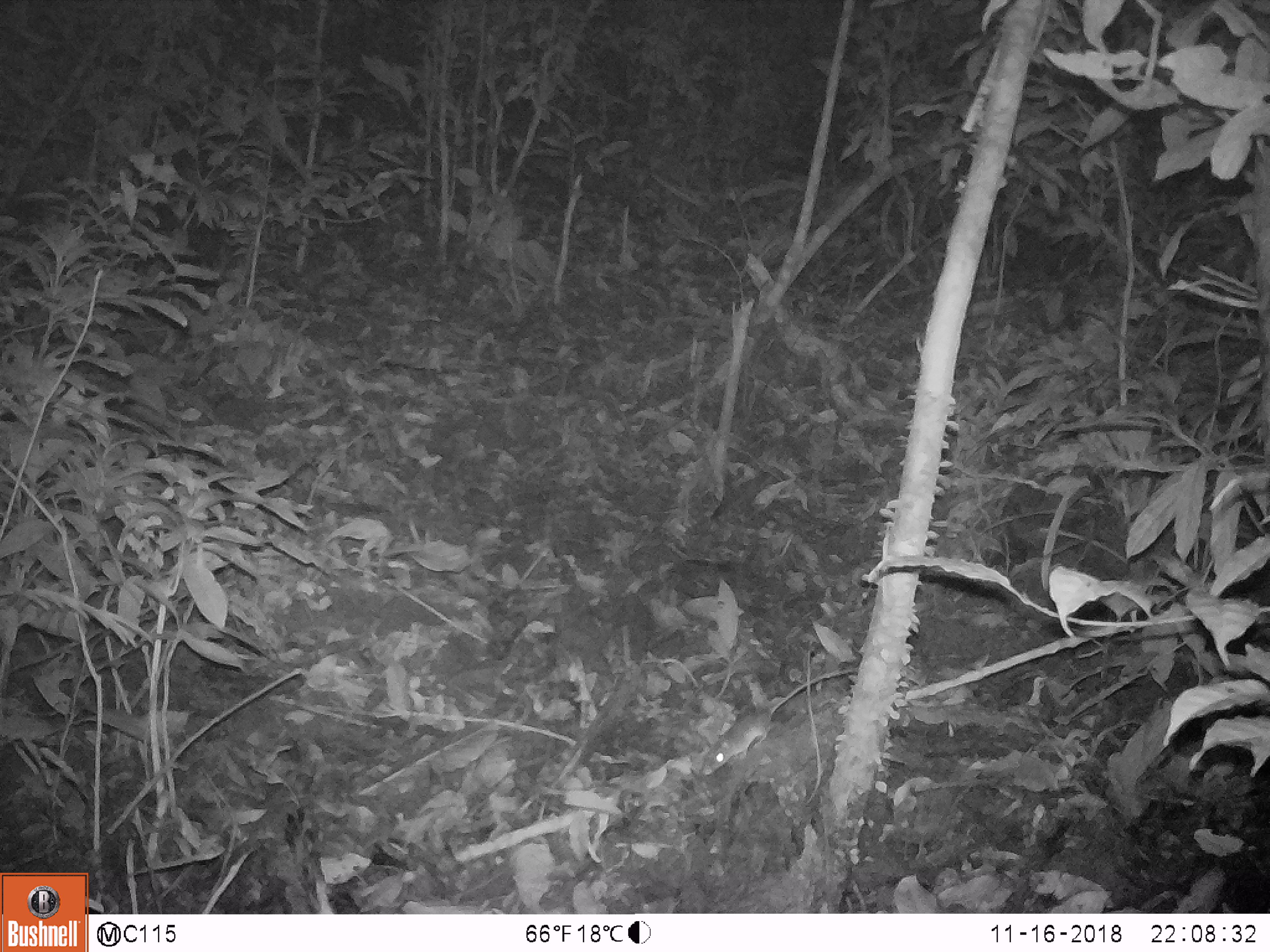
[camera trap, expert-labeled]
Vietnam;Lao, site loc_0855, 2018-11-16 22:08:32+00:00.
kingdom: Animalia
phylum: Chordata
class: Mammalia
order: Rodentia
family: Muridae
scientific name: Muridae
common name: old-world mice and rats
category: unidentified murid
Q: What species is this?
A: Unidentified murid (old-world mice and rats) (Muridae).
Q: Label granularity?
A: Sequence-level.